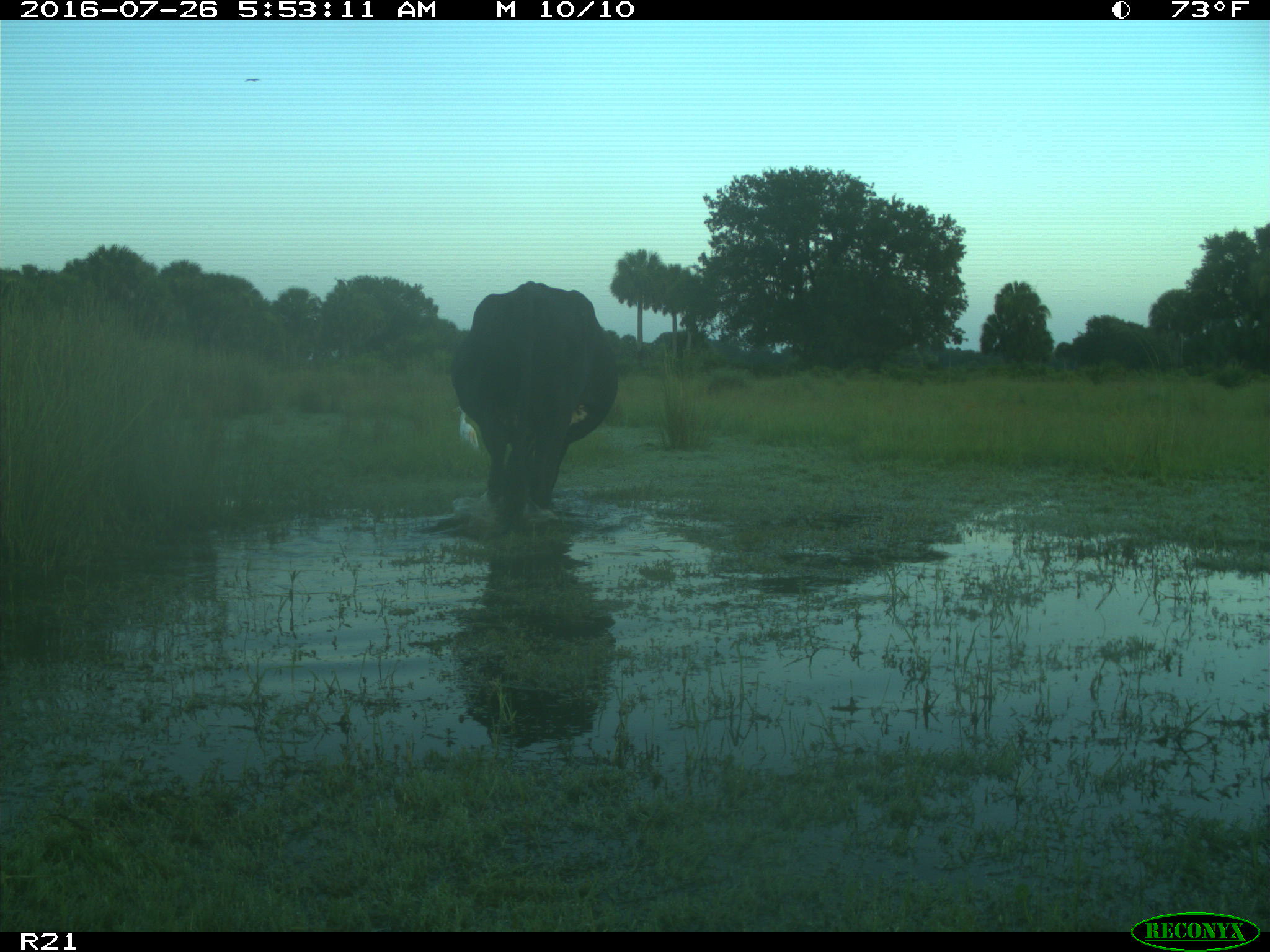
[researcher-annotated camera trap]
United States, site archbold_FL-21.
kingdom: Animalia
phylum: Chordata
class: Mammalia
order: Artiodactyla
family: Bovidae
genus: Bos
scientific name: Bos taurus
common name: domestic cow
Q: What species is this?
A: Bos taurus (domestic cow).